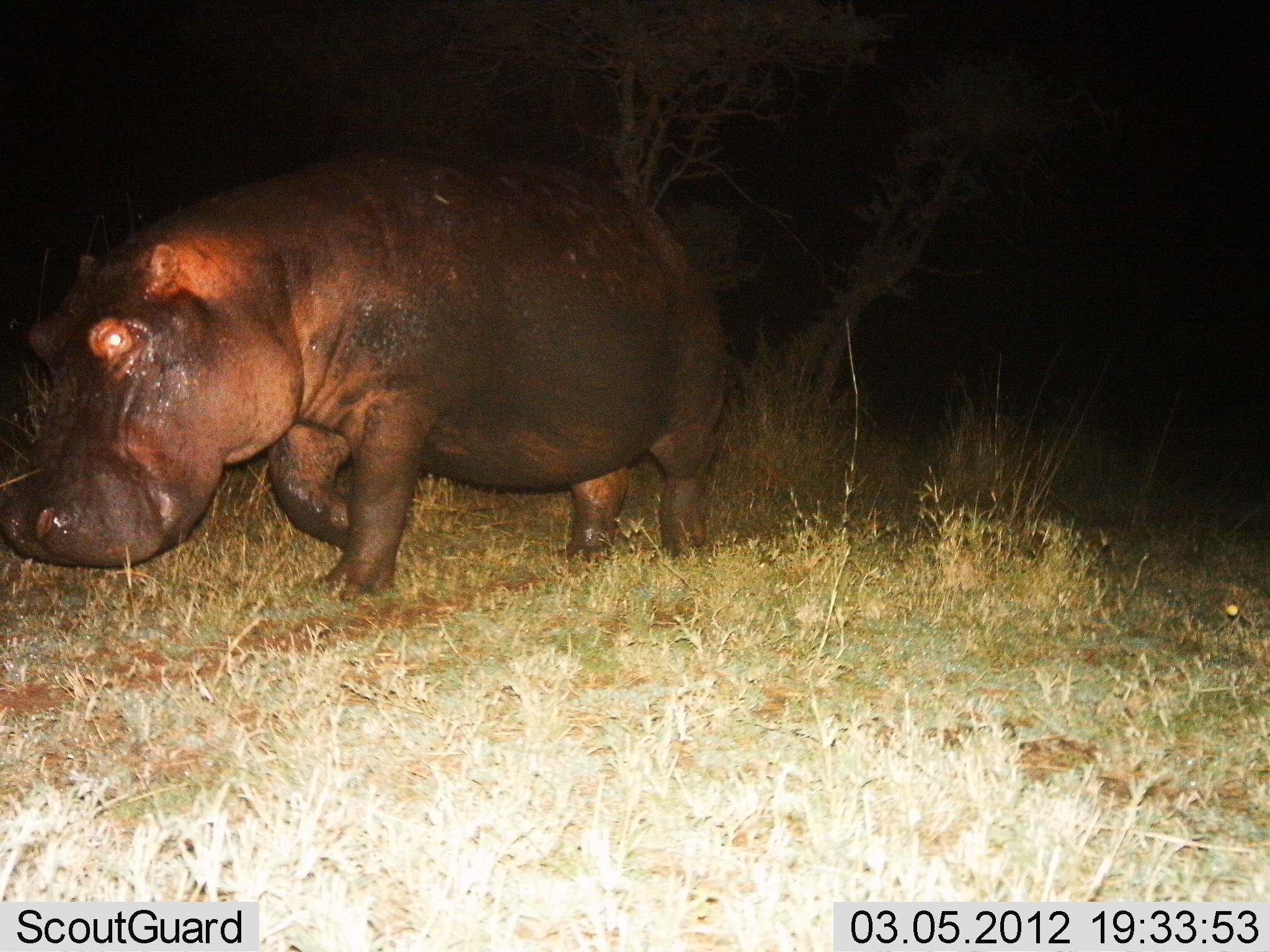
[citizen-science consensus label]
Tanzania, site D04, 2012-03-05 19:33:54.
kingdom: Animalia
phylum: Chordata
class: Mammalia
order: Artiodactyla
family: Hippopotamidae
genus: Hippopotamus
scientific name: Hippopotamus amphibius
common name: hippopotamus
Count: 1.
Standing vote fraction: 11%.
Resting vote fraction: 0%.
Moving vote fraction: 89%.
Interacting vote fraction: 0%.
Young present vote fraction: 0%.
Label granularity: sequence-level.